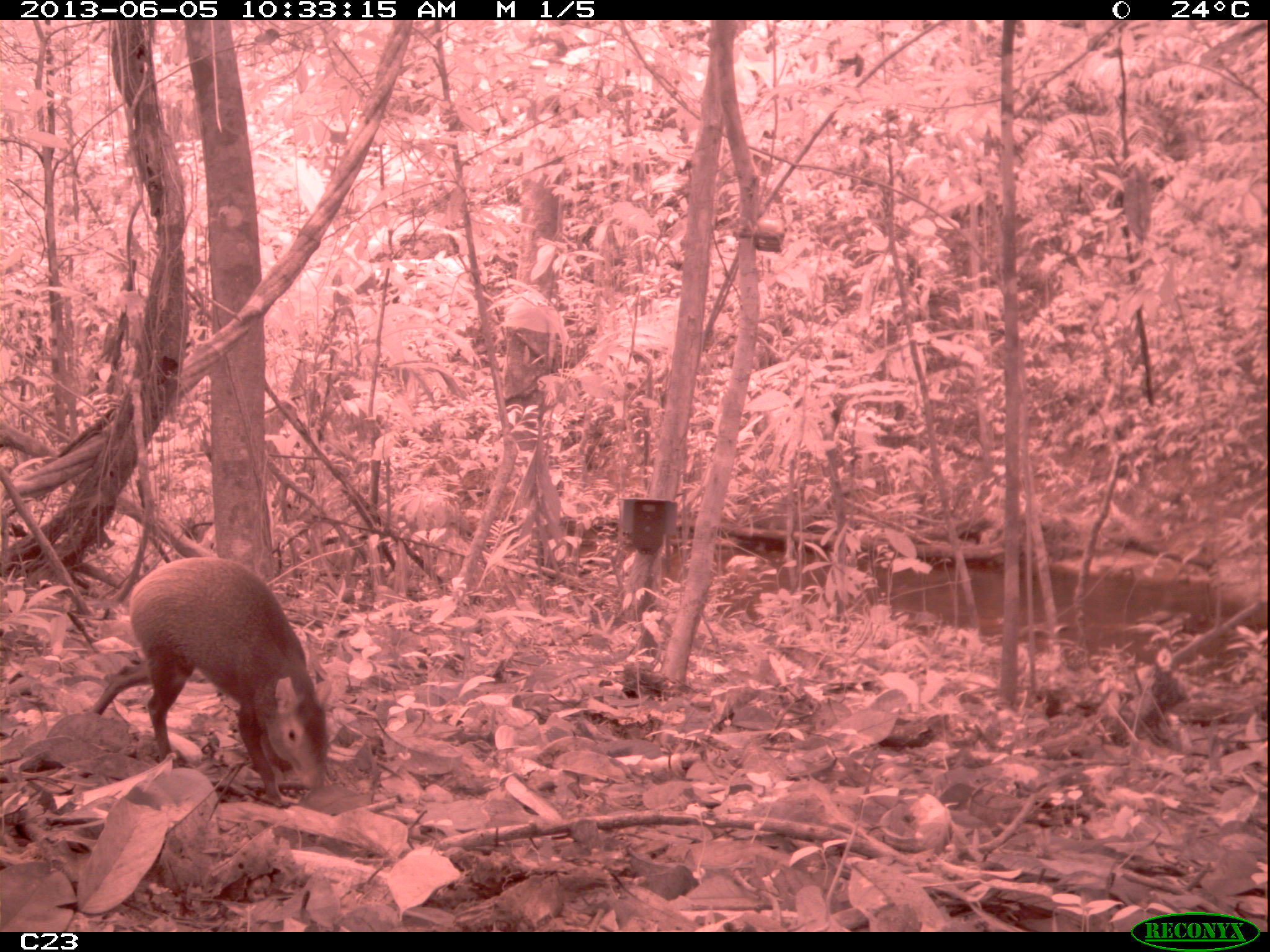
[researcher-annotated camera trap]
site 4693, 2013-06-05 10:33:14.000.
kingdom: Animalia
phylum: Chordata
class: Mammalia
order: Rodentia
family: Dasyproctidae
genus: Dasyprocta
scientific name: Dasyprocta leporina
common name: red-rumped agouti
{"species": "Dasyprocta leporina (red-rumped agouti)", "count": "1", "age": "adult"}